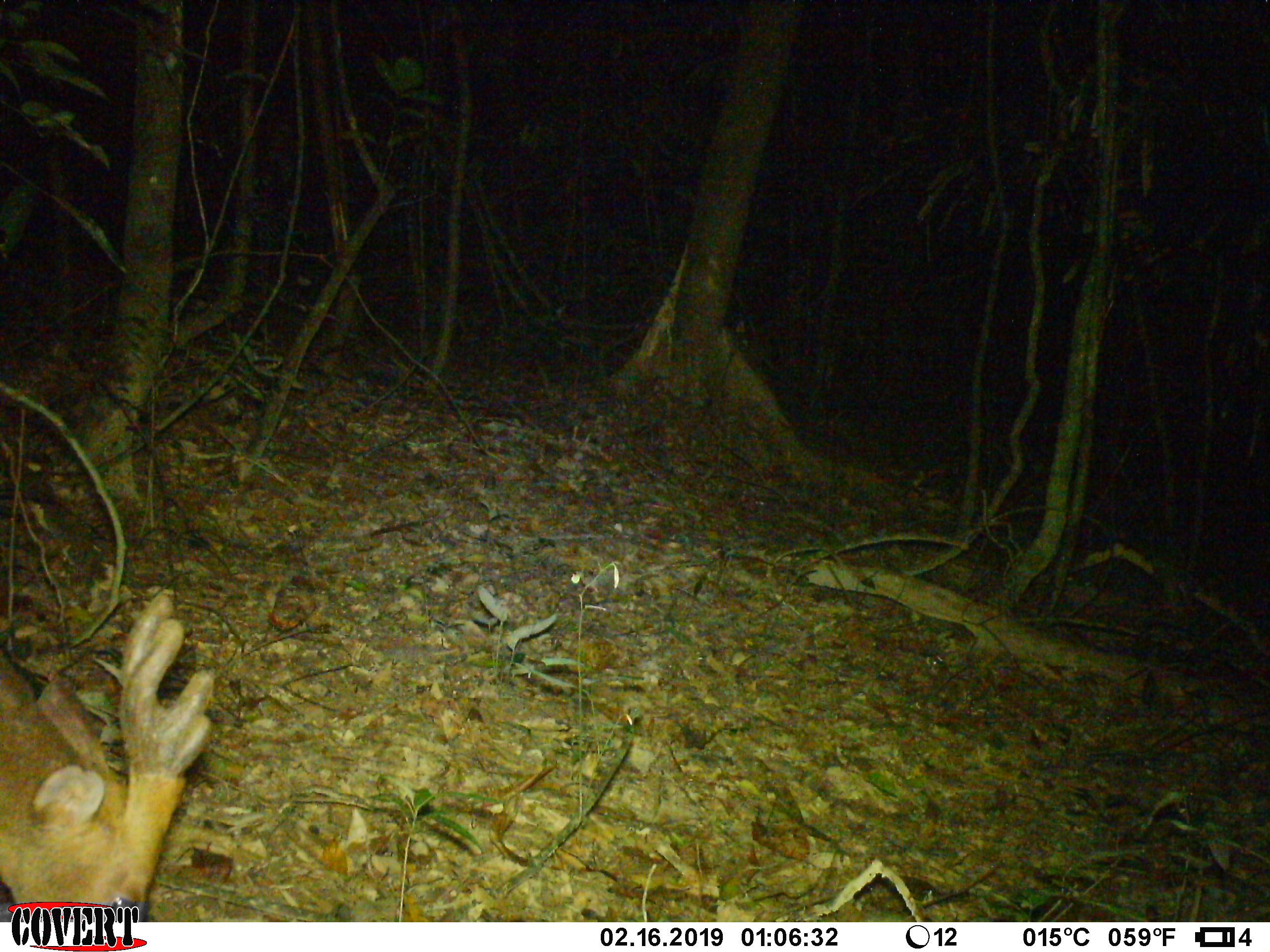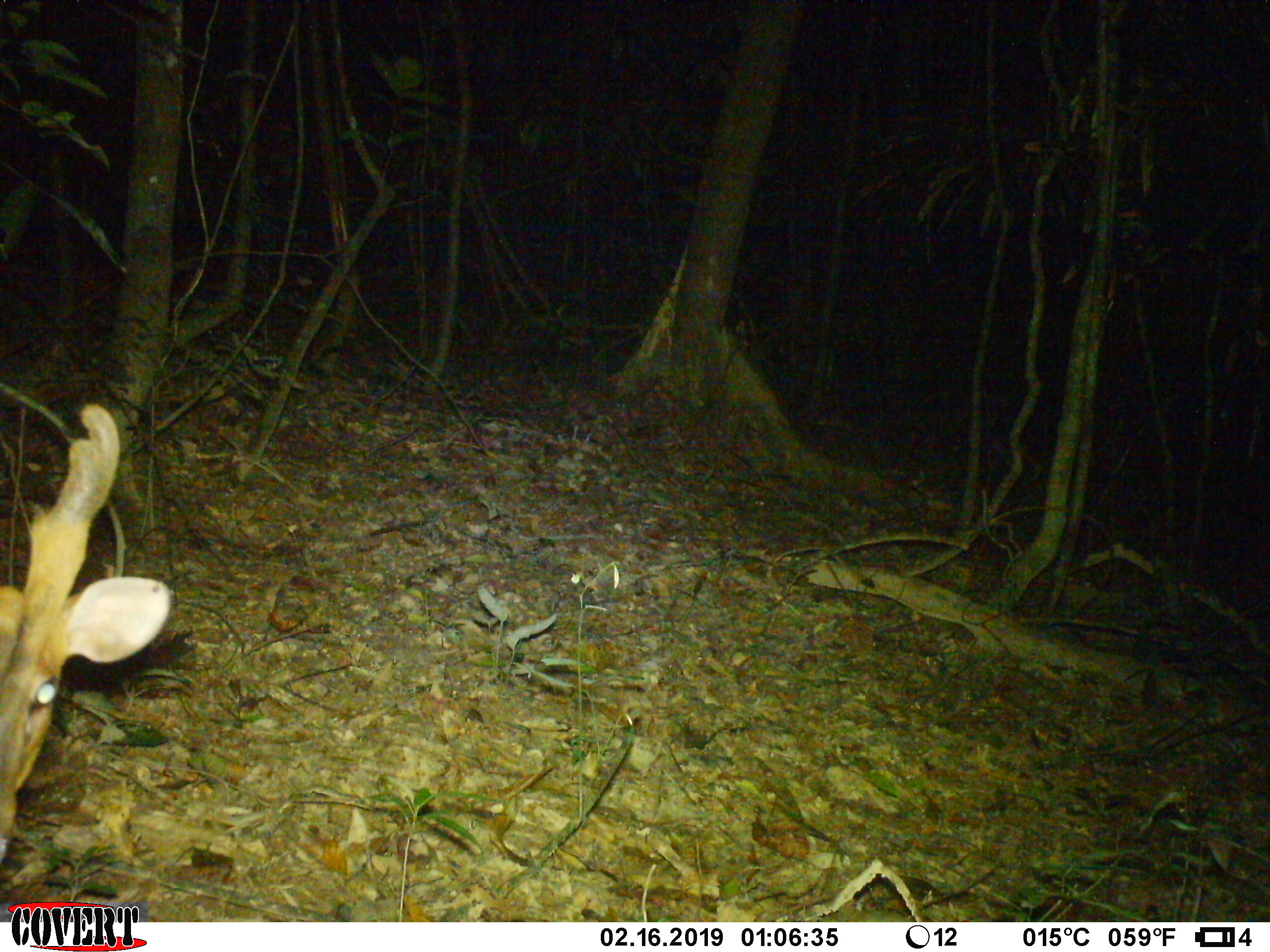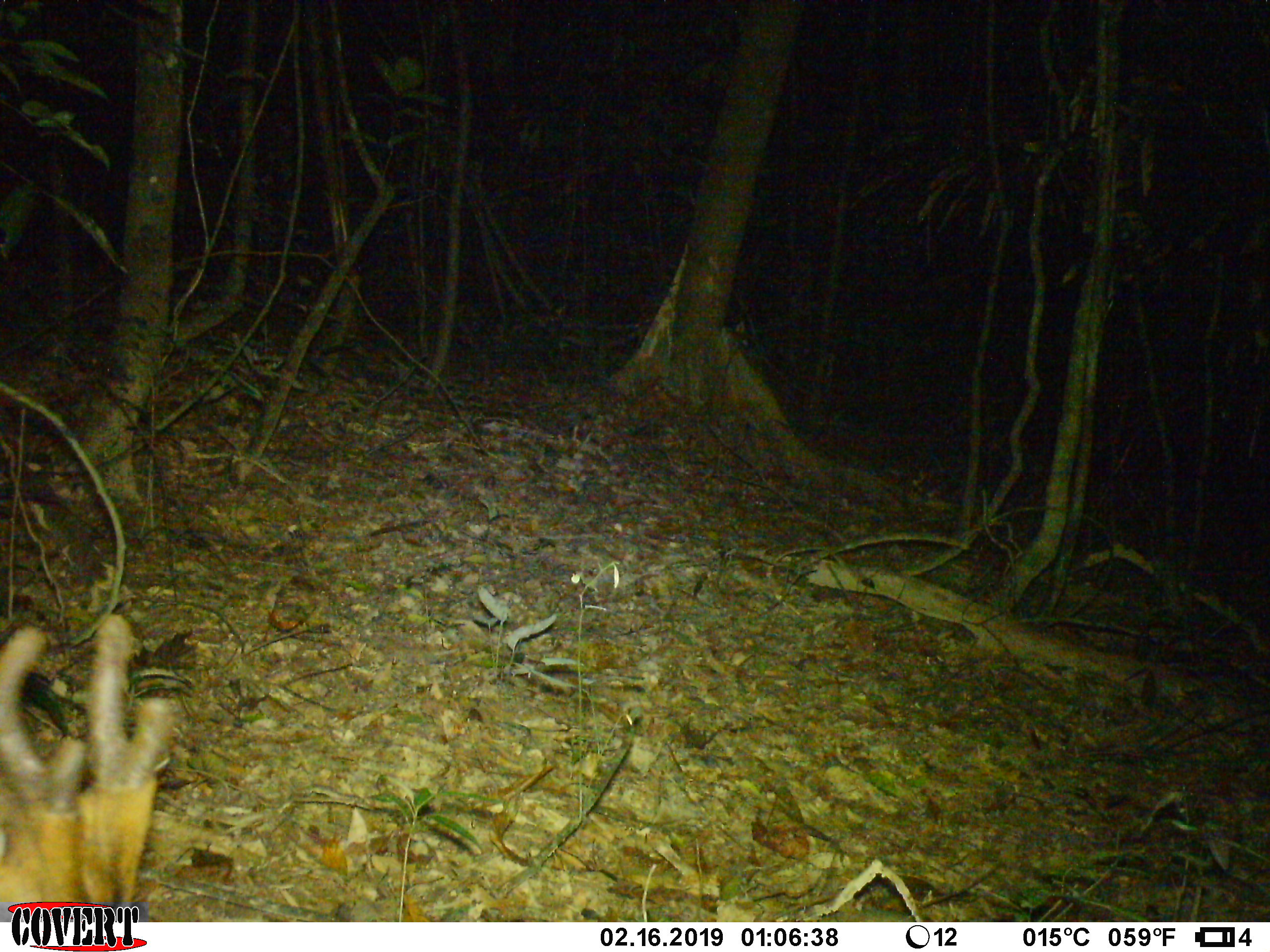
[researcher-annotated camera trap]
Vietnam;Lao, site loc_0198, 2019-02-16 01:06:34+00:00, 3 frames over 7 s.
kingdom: Animalia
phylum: Chordata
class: Mammalia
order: Artiodactyla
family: Cervidae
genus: Muntiacus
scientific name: Muntiacus vuquangensis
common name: large-antlered muntjac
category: large antlered muntjac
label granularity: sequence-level